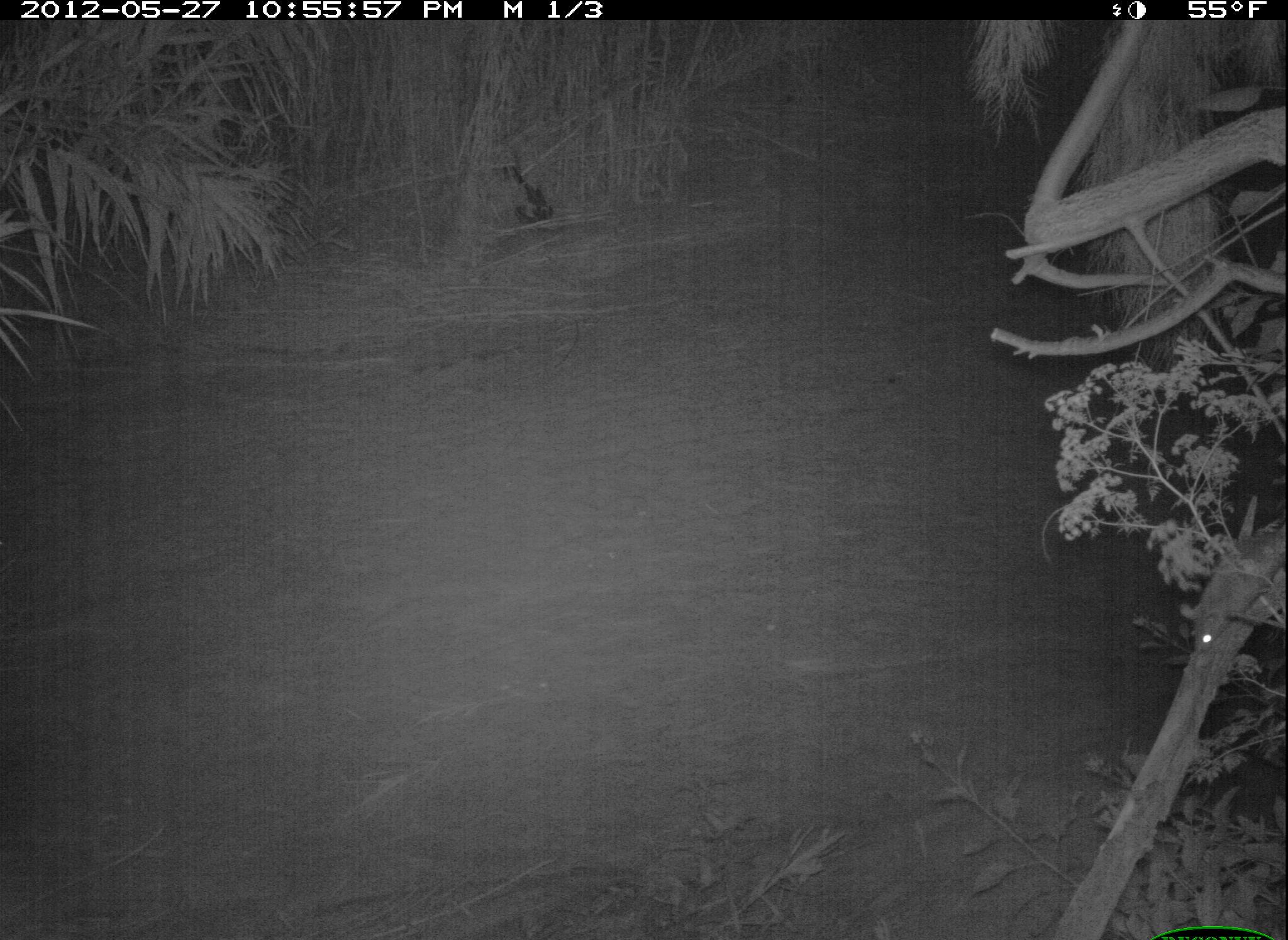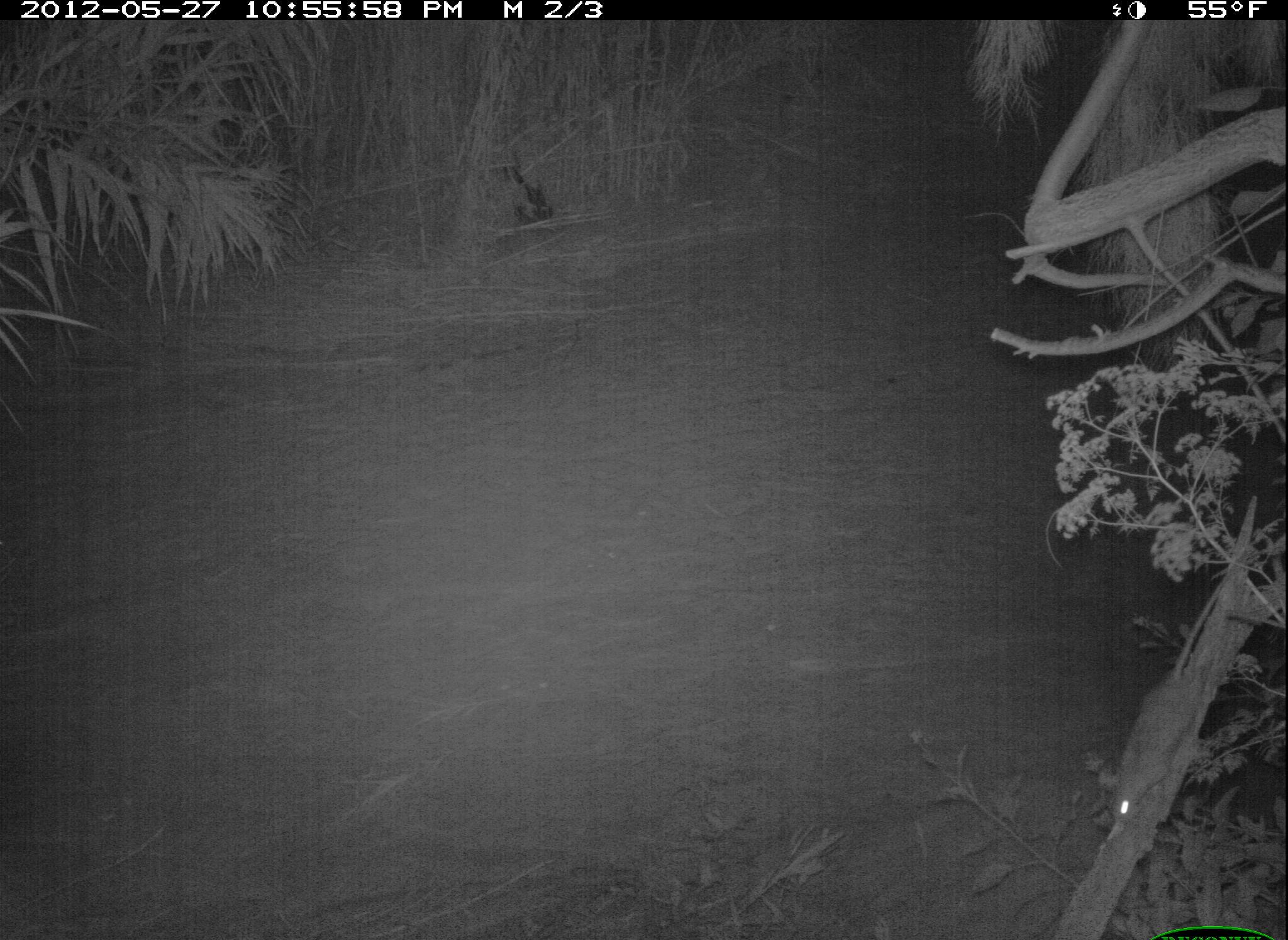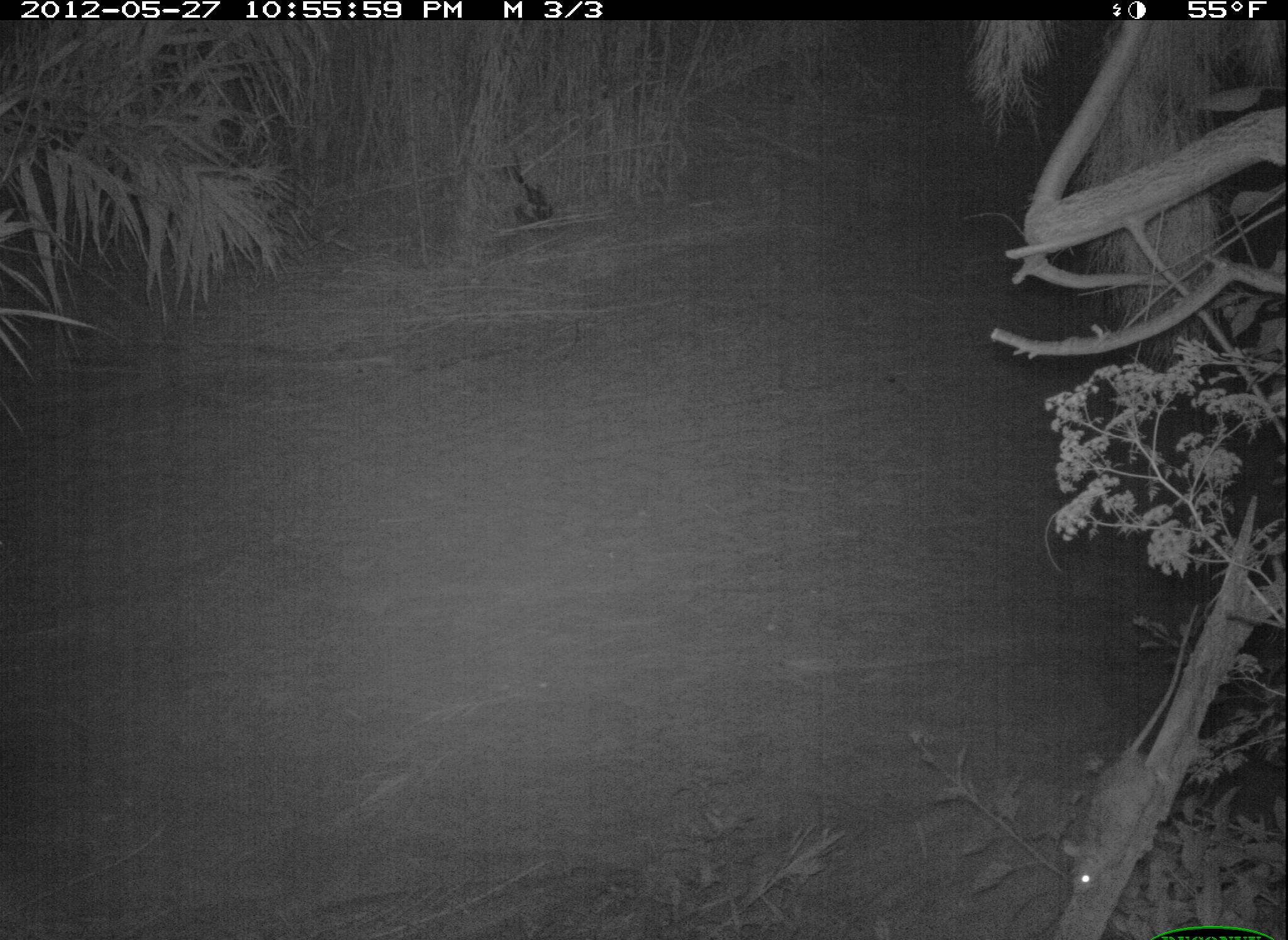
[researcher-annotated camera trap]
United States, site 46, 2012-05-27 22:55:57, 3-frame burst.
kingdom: Animalia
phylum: Chordata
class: Mammalia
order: Rodentia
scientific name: Rodentia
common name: rodent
Rodent (Rodentia).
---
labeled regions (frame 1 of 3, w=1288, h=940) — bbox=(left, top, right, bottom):
rodent: bbox=(1178, 519, 1287, 654)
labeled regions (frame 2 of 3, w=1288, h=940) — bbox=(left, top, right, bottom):
rodent: bbox=(1093, 556, 1259, 847)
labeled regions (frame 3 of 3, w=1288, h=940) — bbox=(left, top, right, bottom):
rodent: bbox=(1055, 588, 1219, 916)